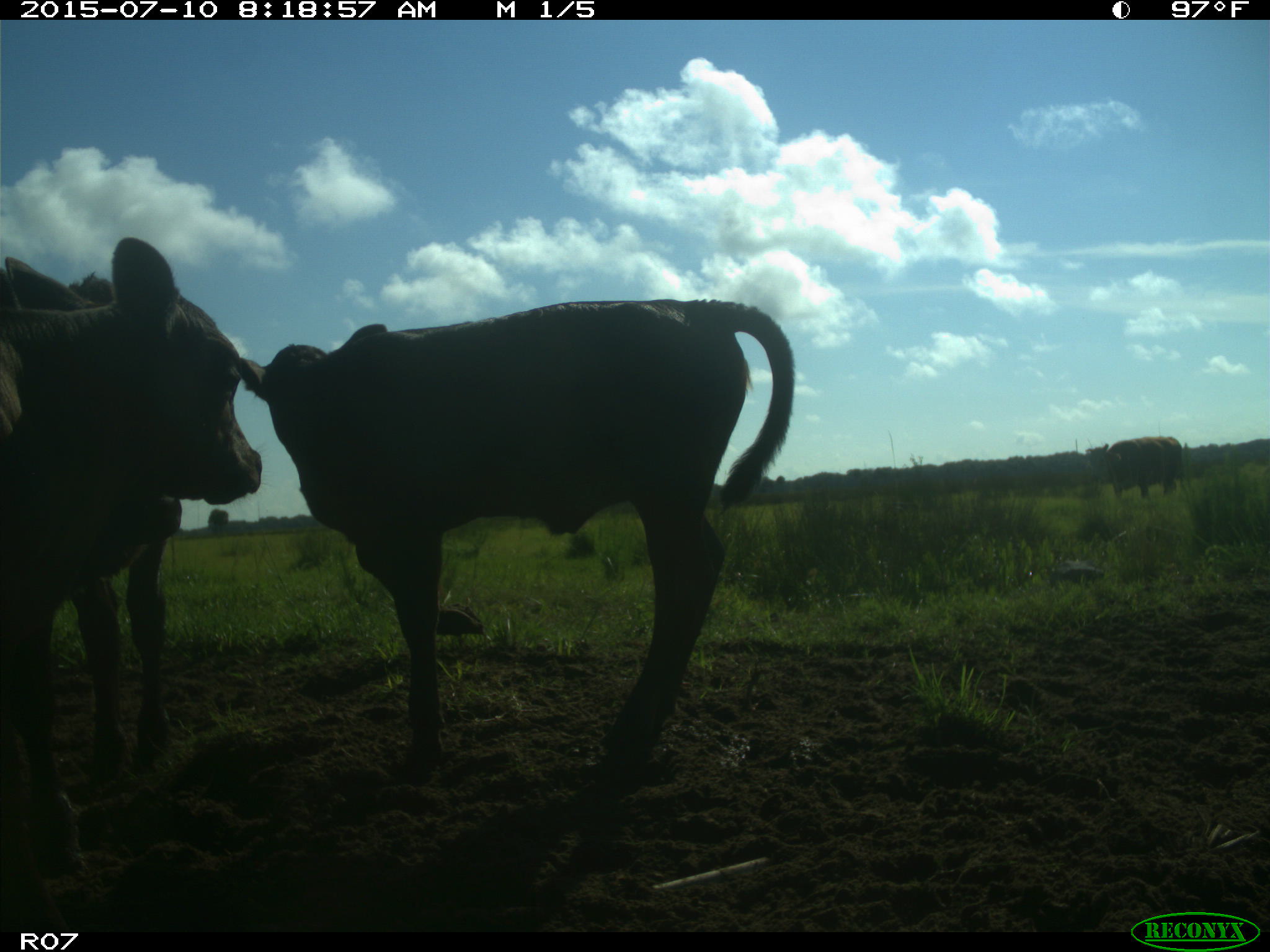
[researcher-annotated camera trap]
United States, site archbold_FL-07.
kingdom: Animalia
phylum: Chordata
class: Mammalia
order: Artiodactyla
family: Bovidae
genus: Bos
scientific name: Bos taurus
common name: domestic cow